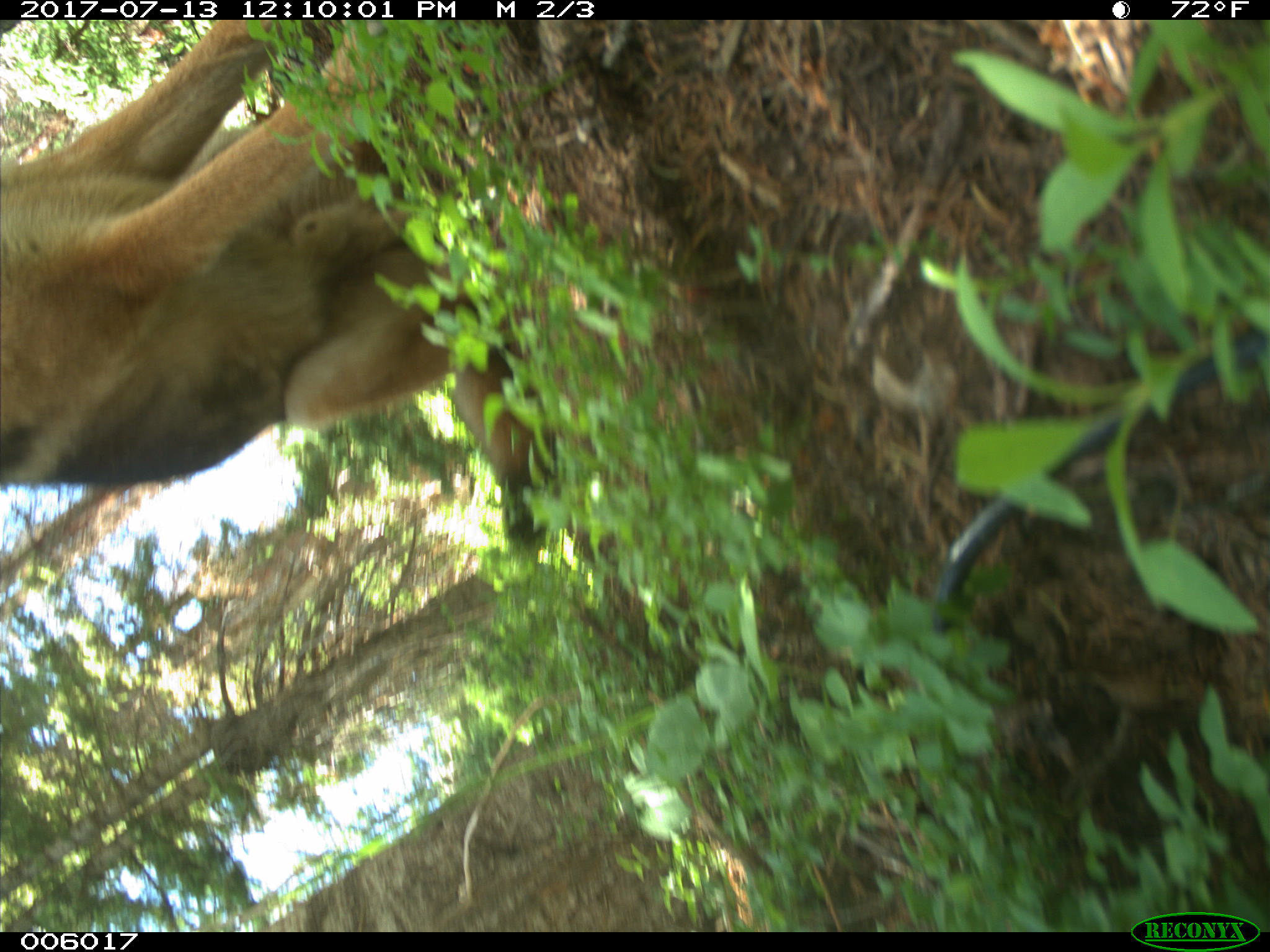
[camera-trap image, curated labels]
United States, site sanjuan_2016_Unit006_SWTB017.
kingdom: Animalia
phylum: Chordata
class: Mammalia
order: Carnivora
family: Canidae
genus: Canis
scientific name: Canis familiaris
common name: domestic dog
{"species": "Canis familiaris (domestic dog)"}